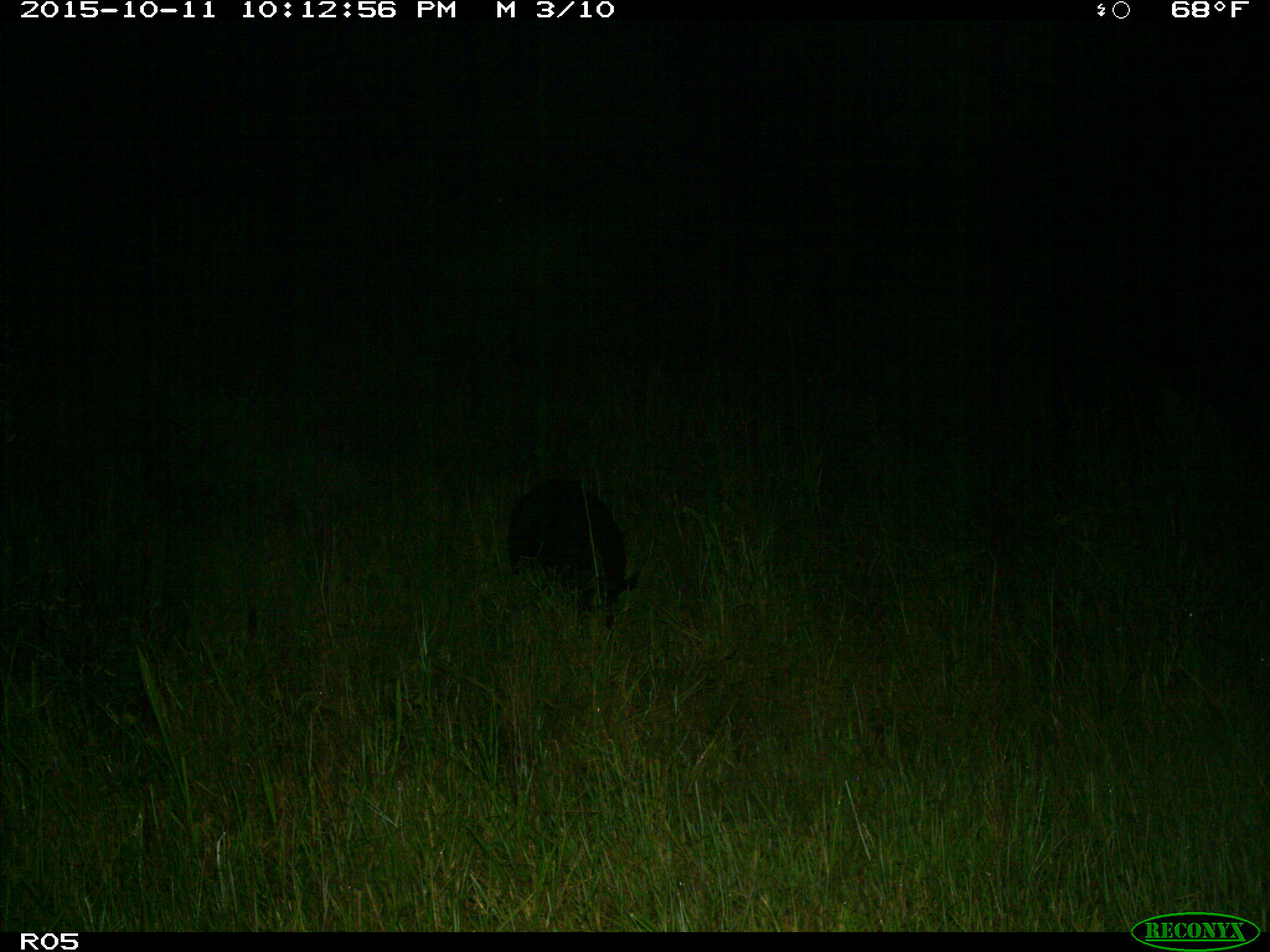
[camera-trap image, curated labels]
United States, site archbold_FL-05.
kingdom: Animalia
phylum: Chordata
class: Mammalia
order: Artiodactyla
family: Suidae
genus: Sus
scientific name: Sus scrofa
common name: wild boar